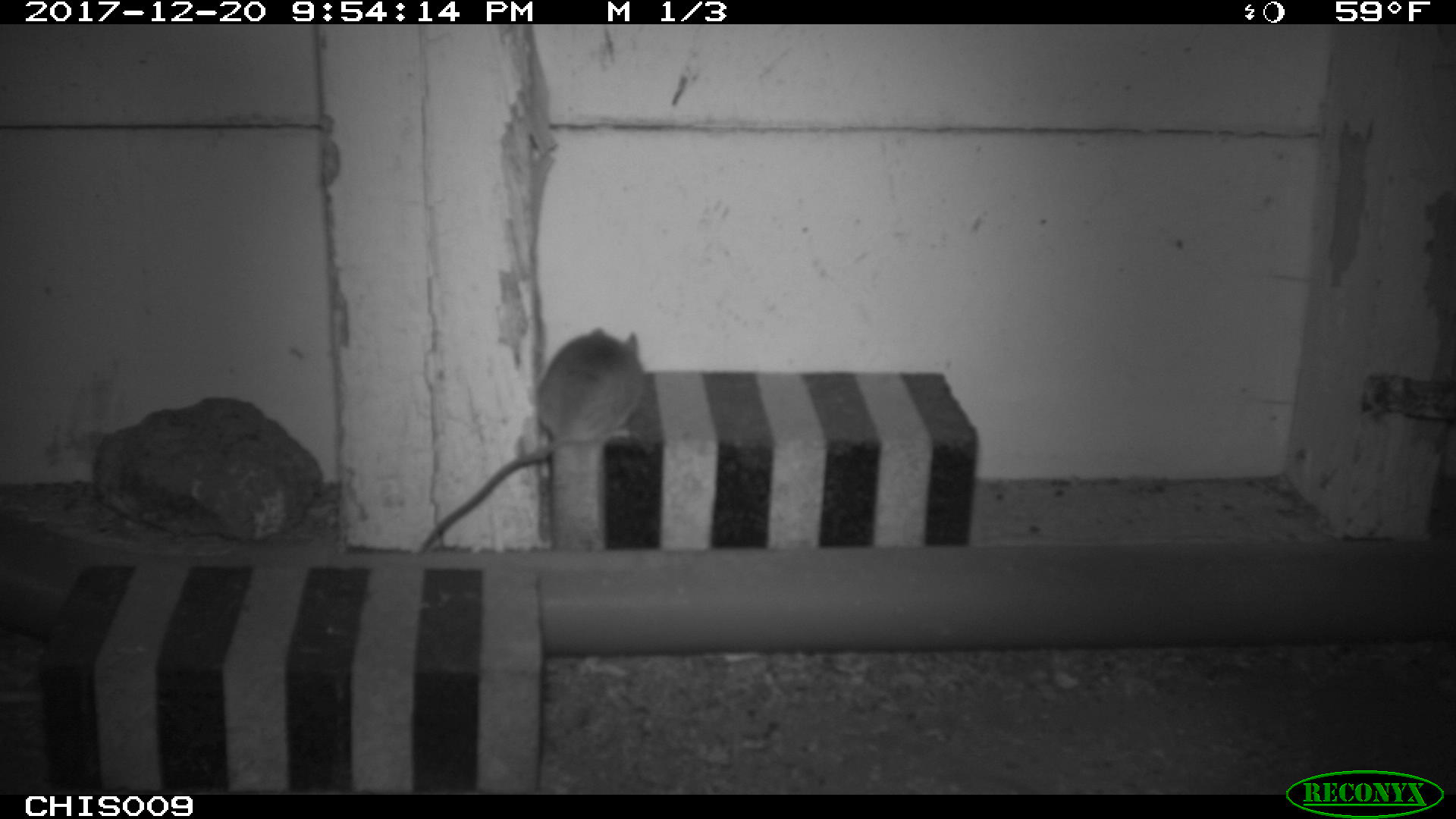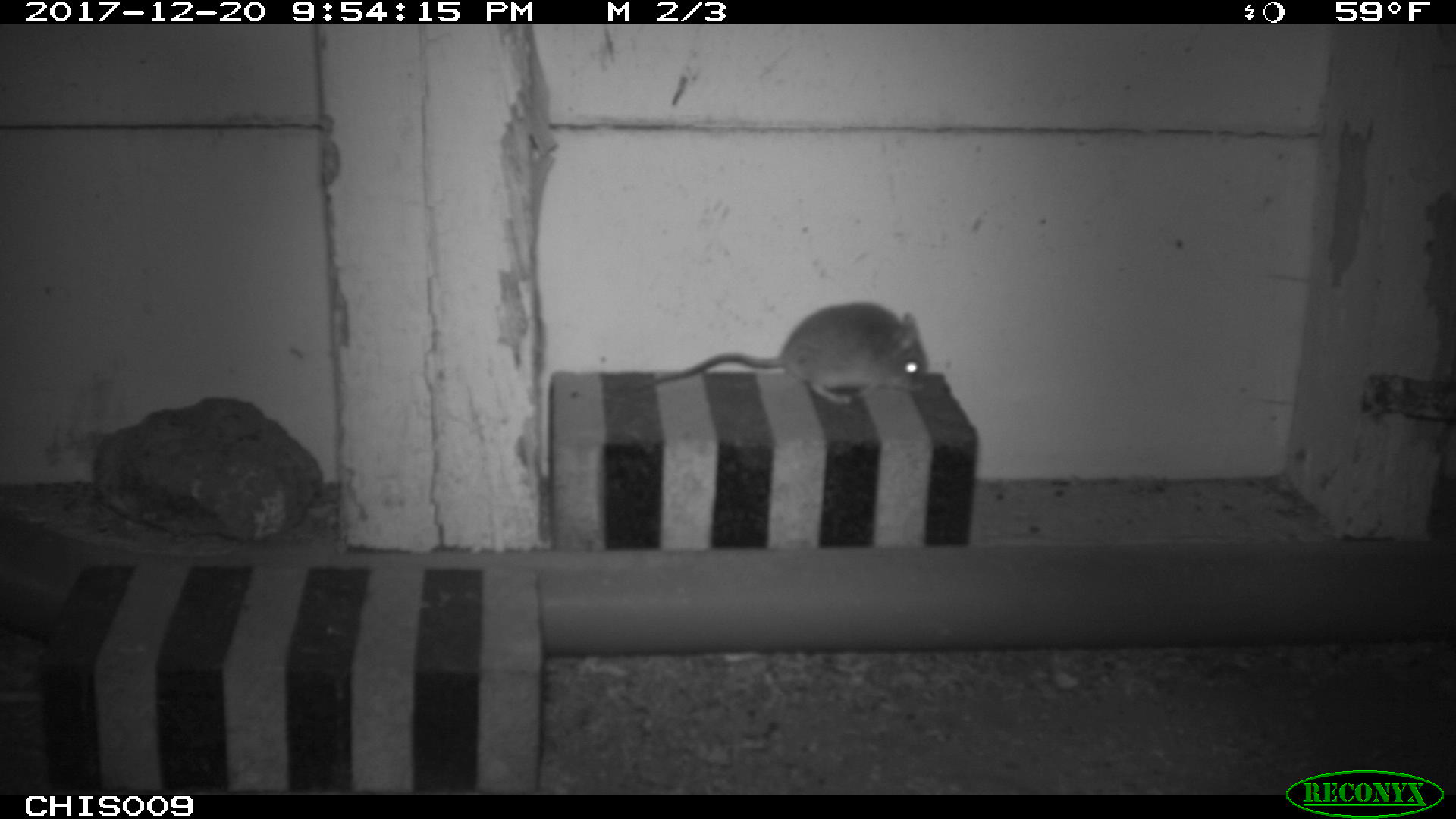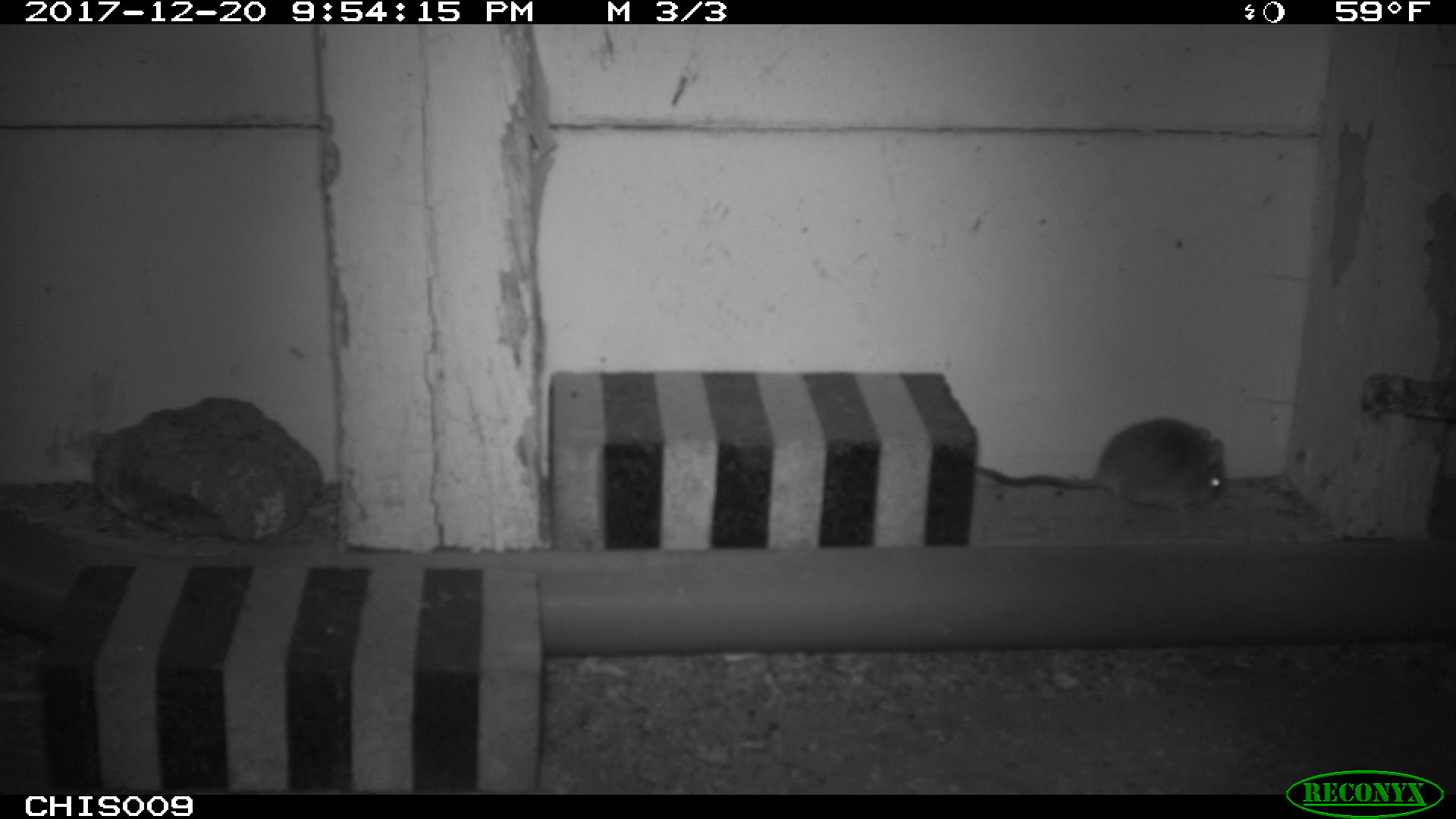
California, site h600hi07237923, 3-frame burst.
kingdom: Animalia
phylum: Chordata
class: Mammalia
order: Rodentia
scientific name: Rodentia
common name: rodent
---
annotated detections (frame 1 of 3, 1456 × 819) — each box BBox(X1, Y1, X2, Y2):
rodent: BBox(408, 325, 643, 560)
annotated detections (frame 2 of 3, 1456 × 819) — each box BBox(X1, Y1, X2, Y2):
rodent: BBox(629, 300, 928, 404)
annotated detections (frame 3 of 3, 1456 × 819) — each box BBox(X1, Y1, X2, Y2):
rodent: BBox(973, 416, 1232, 512)